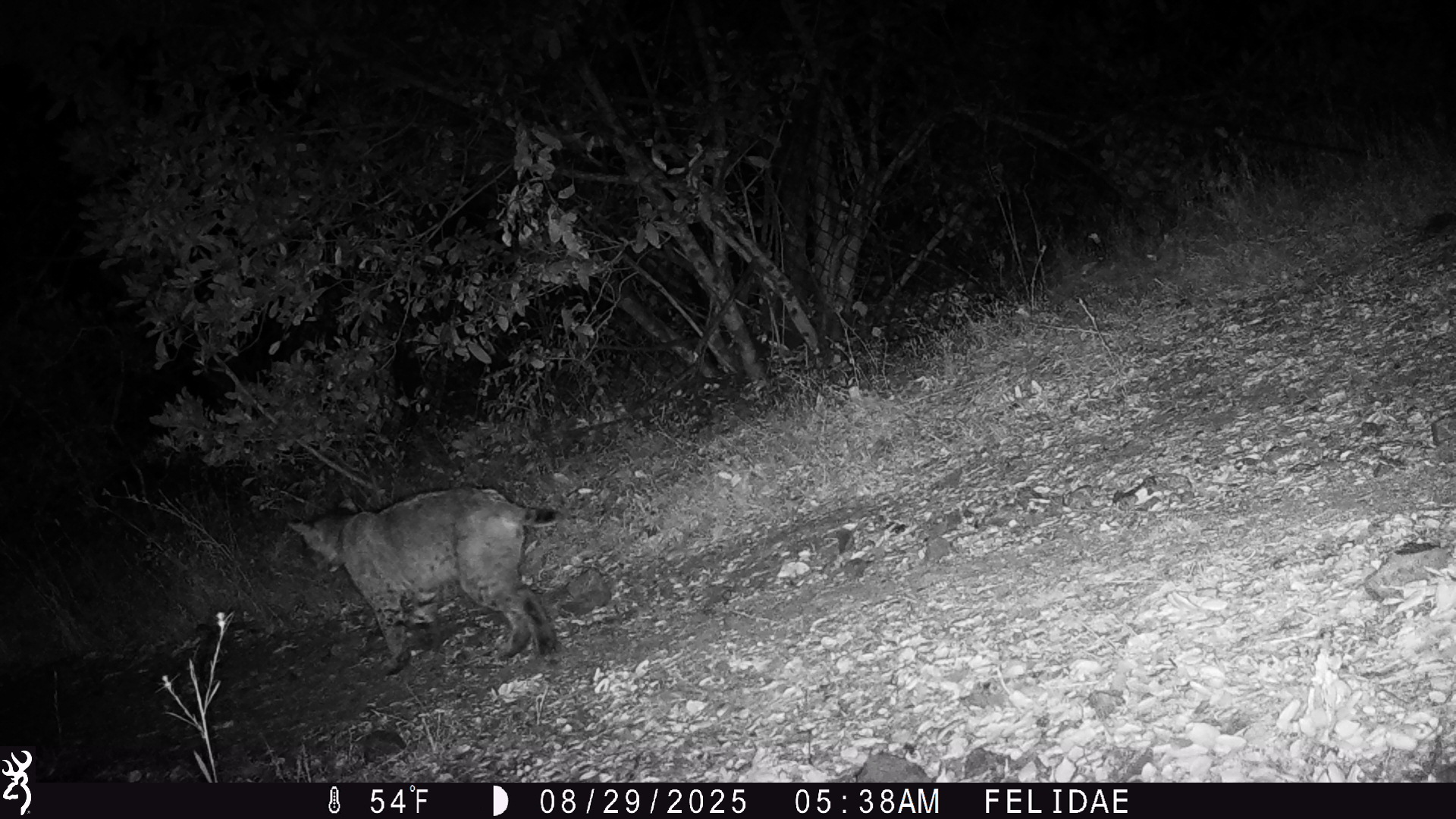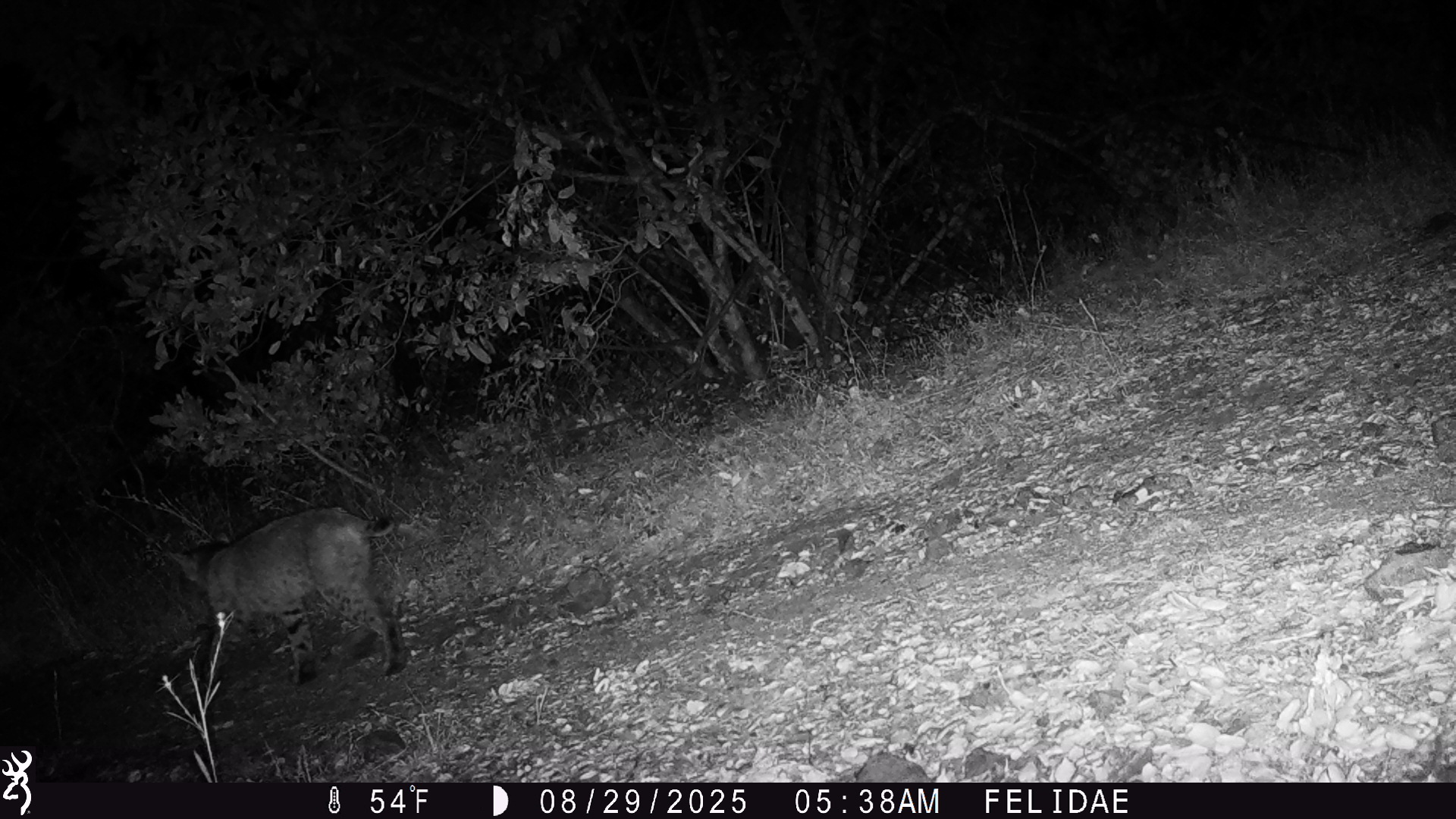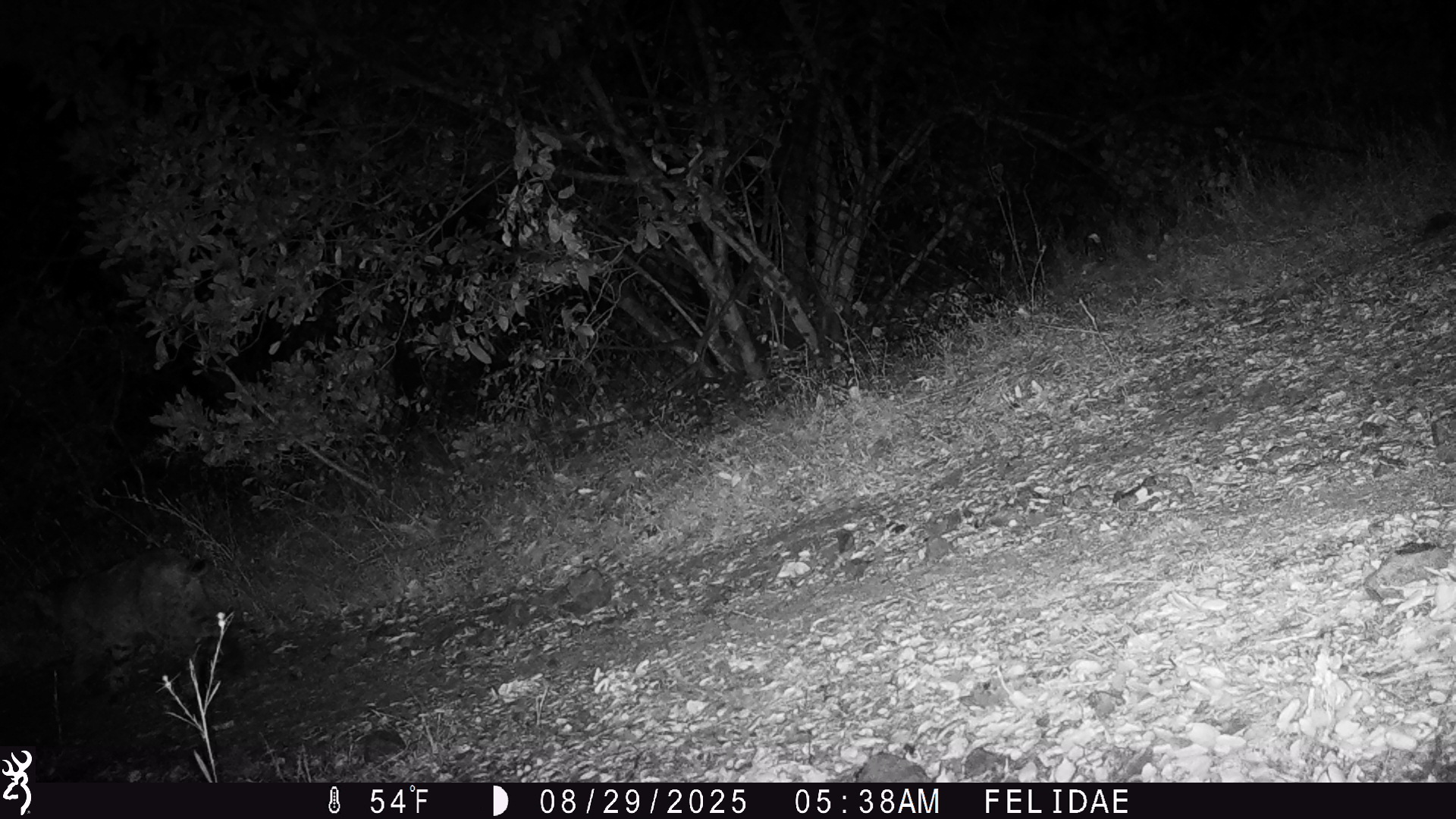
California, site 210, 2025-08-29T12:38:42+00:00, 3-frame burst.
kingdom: Animalia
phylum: Chordata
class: Mammalia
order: Carnivora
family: Felidae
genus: Lynx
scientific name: Lynx rufus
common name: bobcat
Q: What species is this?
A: Bobcat (Lynx rufus).